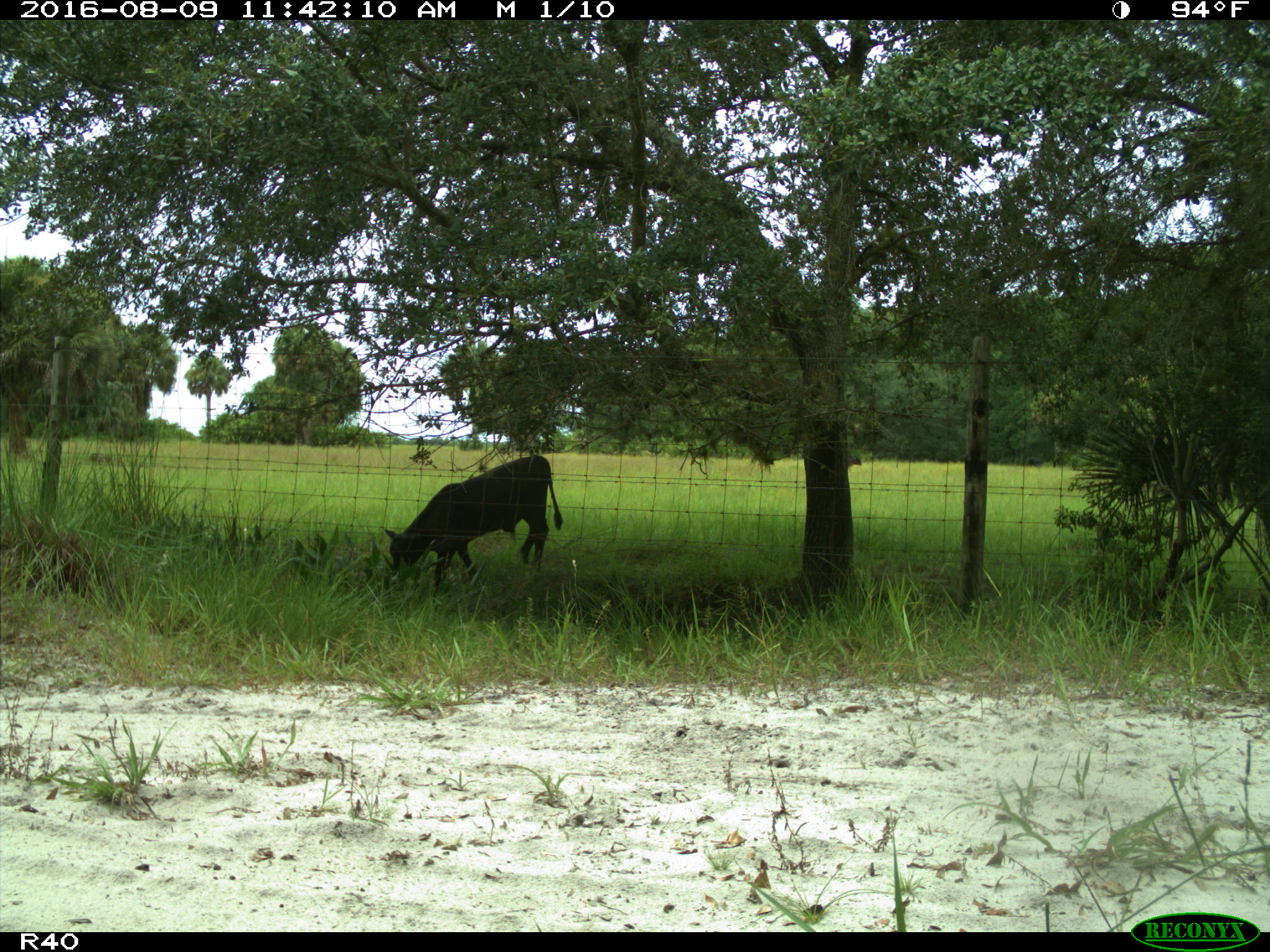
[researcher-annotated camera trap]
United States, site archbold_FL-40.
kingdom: Animalia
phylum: Chordata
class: Mammalia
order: Artiodactyla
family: Bovidae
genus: Bos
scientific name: Bos taurus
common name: domestic cow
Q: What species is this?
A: Bos taurus (domestic cow).